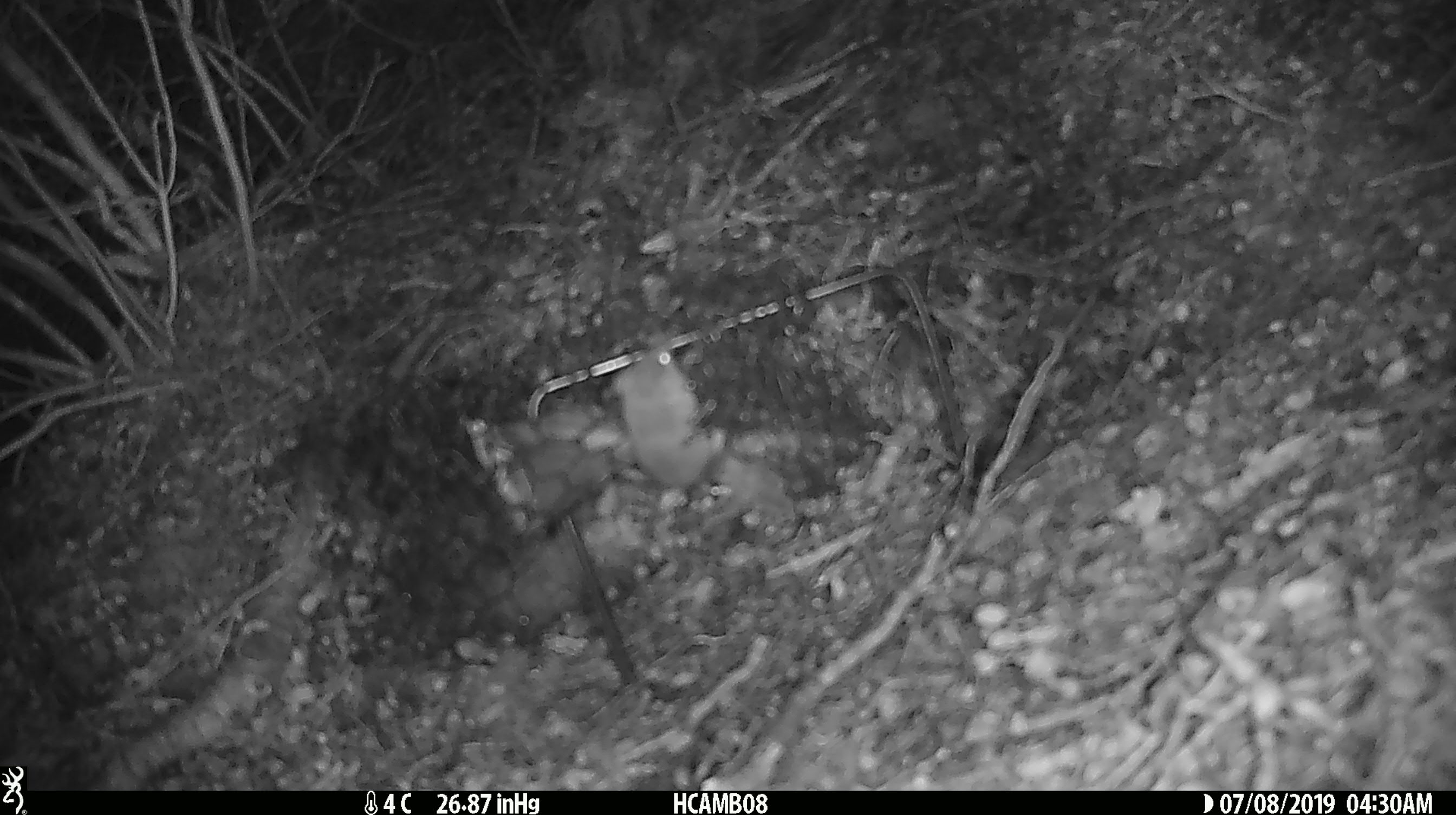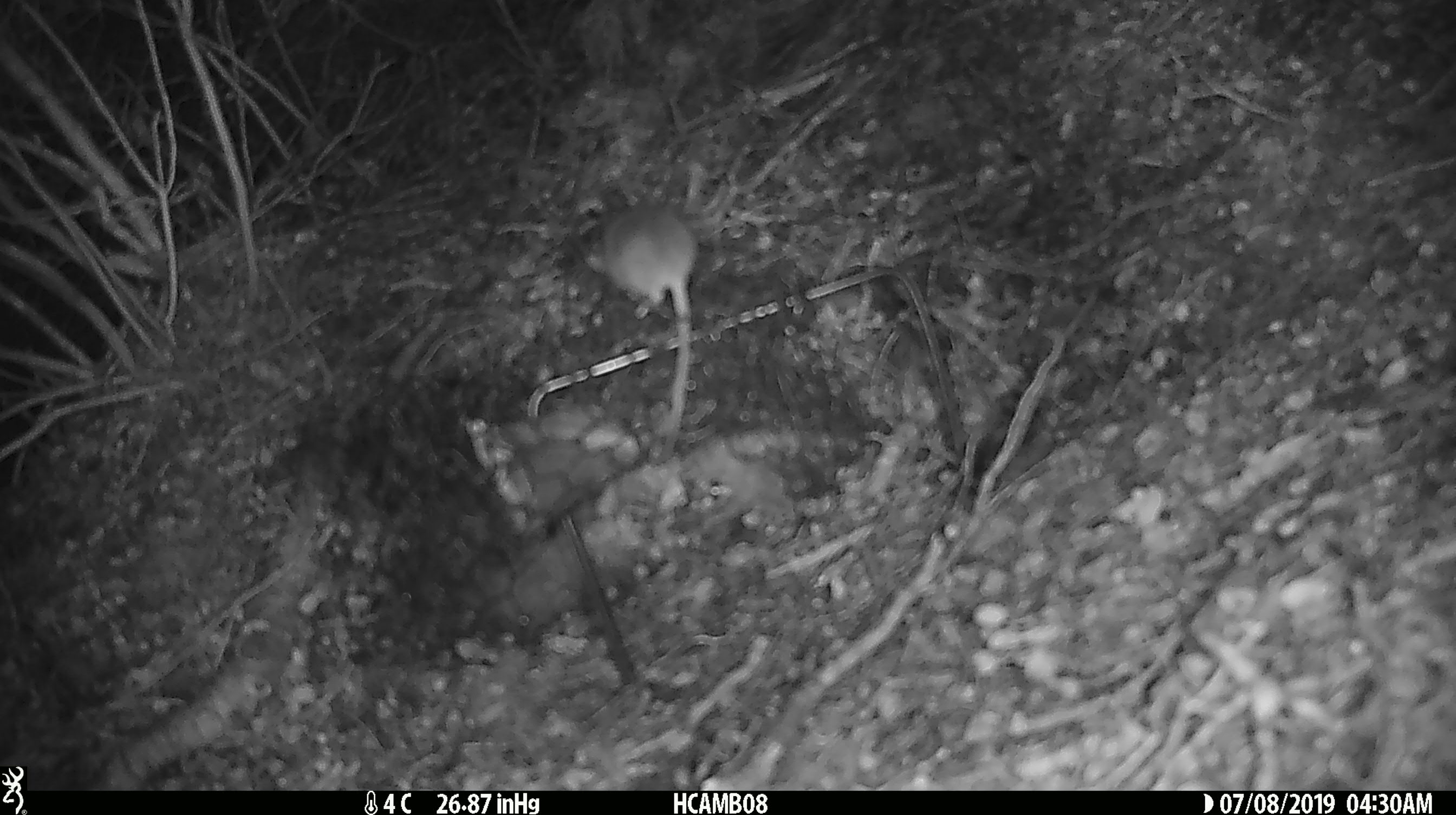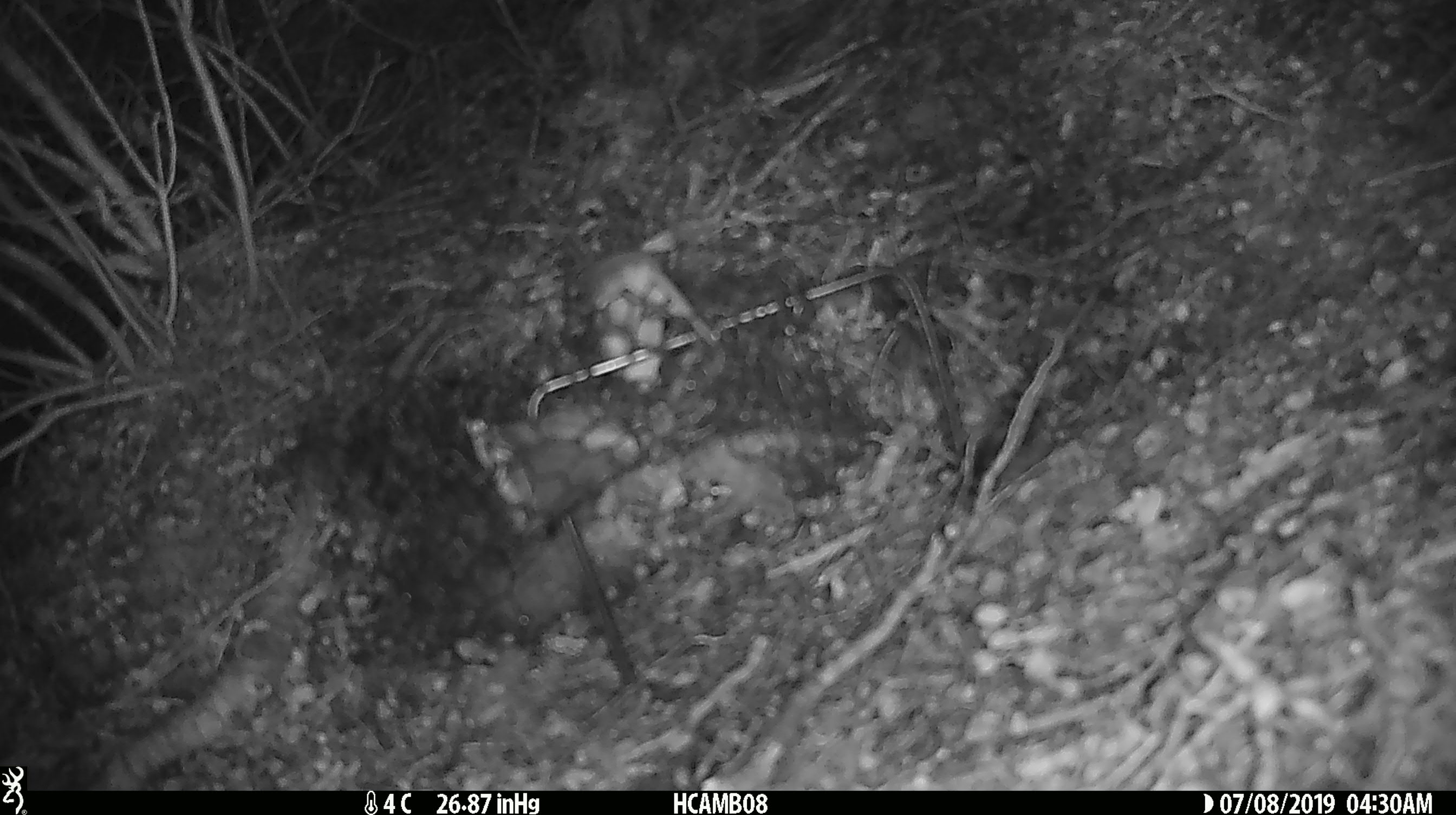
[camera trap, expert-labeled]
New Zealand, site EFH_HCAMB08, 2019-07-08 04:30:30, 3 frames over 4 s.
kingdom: Animalia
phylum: Chordata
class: Mammalia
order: Rodentia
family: Muridae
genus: Mus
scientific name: Mus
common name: mouse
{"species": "mouse (Mus)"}